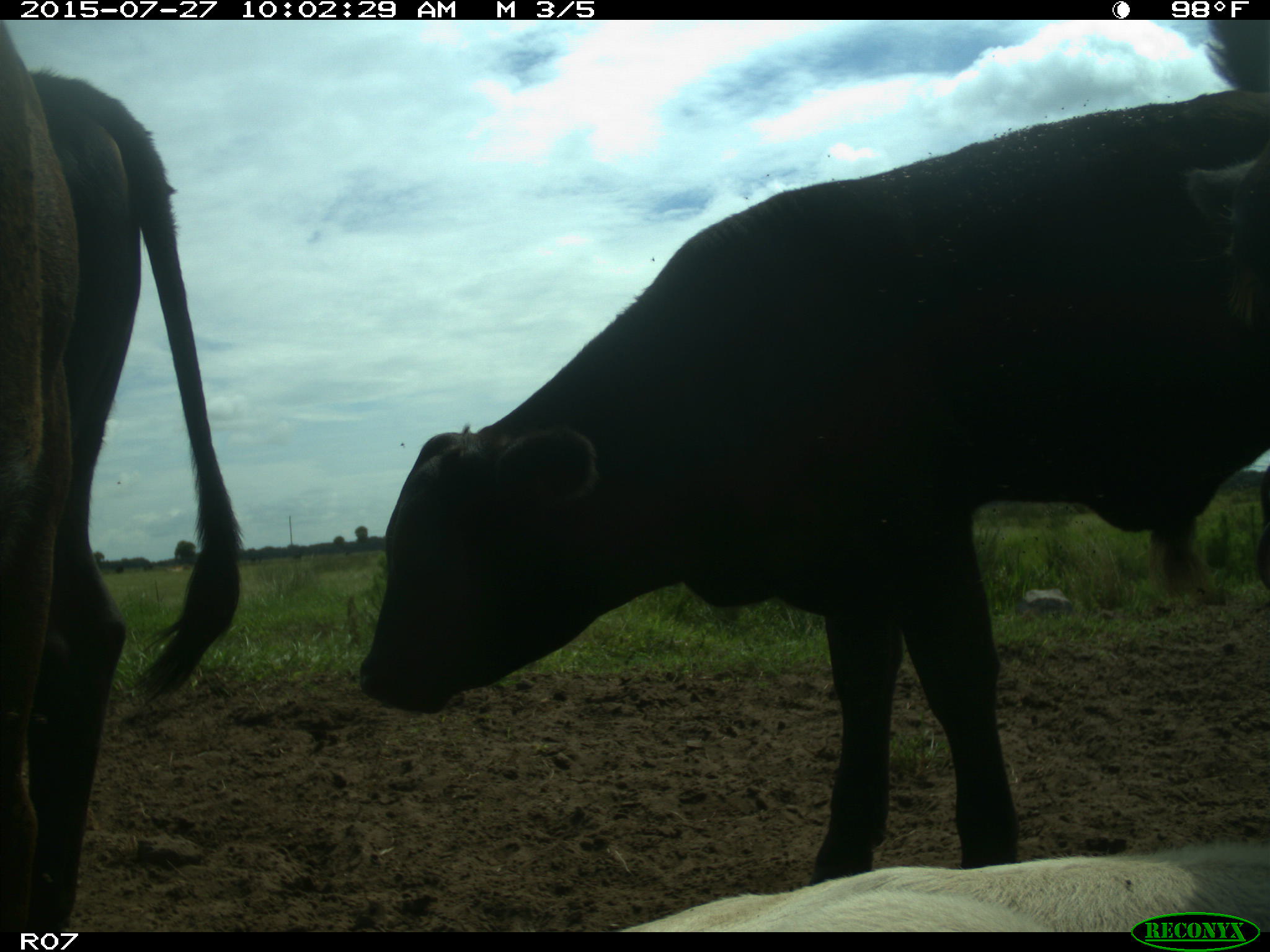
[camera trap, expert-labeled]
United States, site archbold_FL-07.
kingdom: Animalia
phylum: Chordata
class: Mammalia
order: Artiodactyla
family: Bovidae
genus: Bos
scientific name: Bos taurus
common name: domestic cow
Bos taurus (domestic cow).